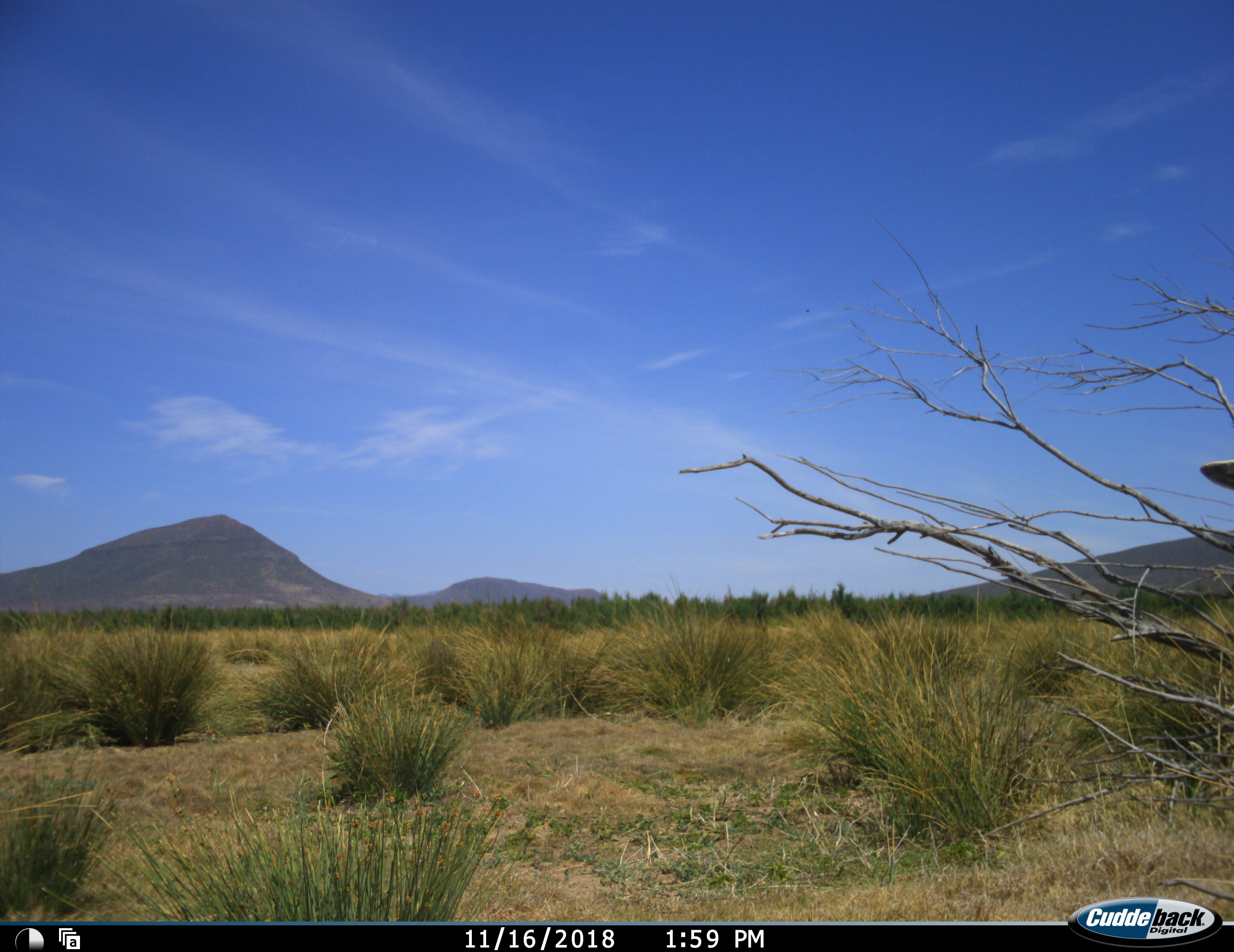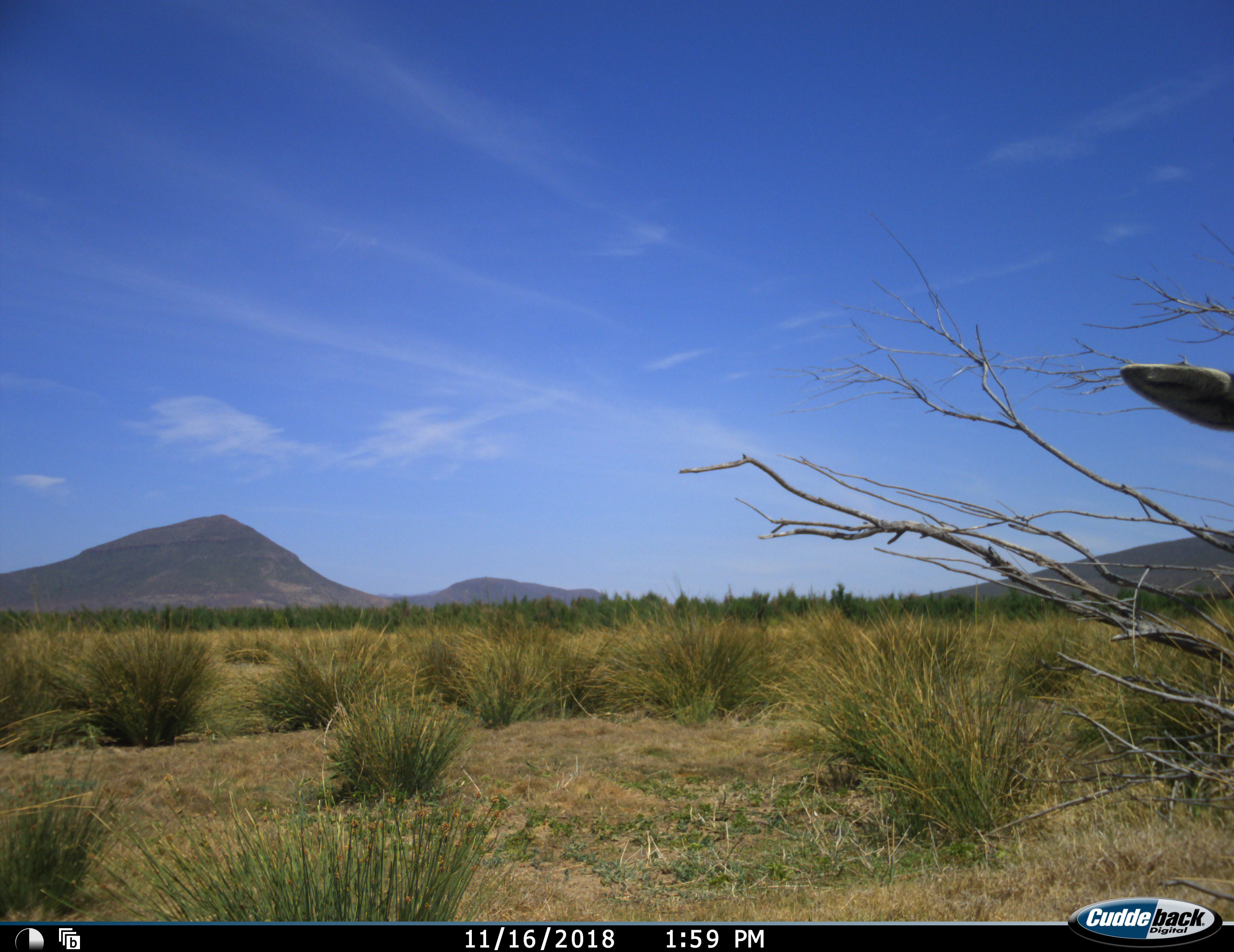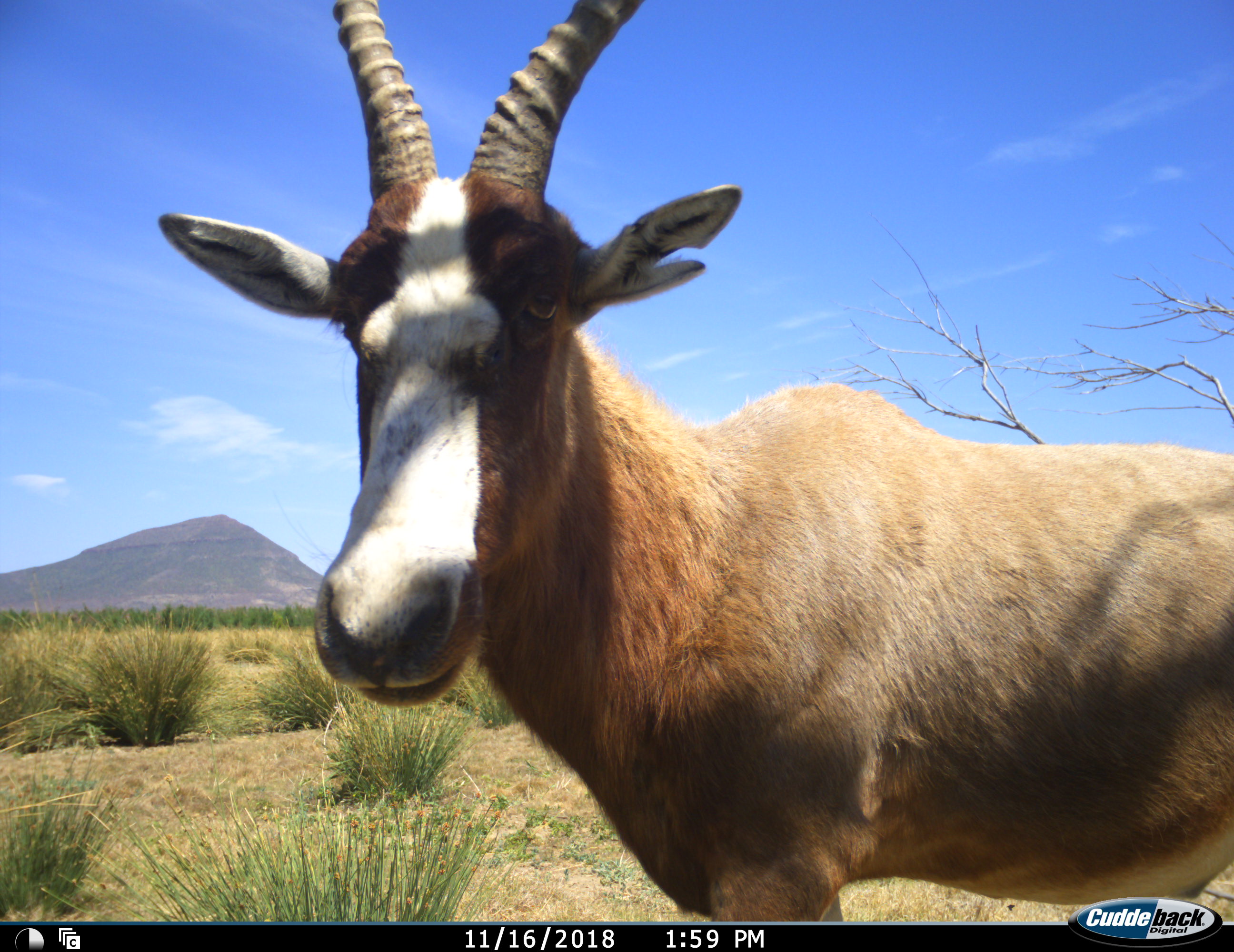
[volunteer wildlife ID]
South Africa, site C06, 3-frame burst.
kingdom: Animalia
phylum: Chordata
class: Mammalia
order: Artiodactyla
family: Bovidae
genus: Damaliscus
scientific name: Damaliscus pygargus phillipsi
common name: blesbok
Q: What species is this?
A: Blesbok (Damaliscus pygargus phillipsi).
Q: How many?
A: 1.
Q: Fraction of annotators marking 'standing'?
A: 43%.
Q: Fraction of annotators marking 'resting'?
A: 0%.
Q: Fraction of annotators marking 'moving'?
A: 71%.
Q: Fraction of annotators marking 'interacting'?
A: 0%.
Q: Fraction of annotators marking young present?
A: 0%.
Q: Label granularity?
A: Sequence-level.